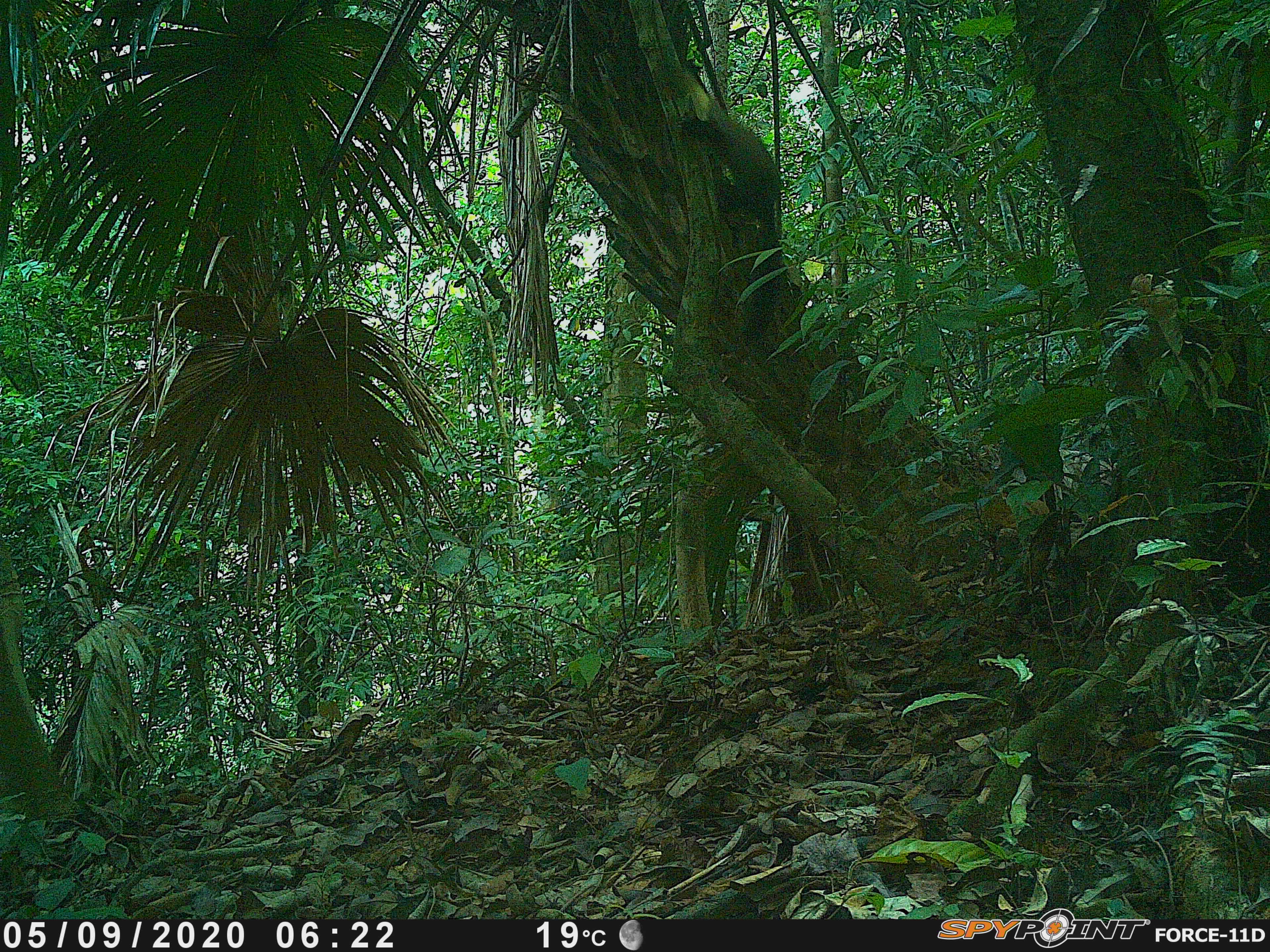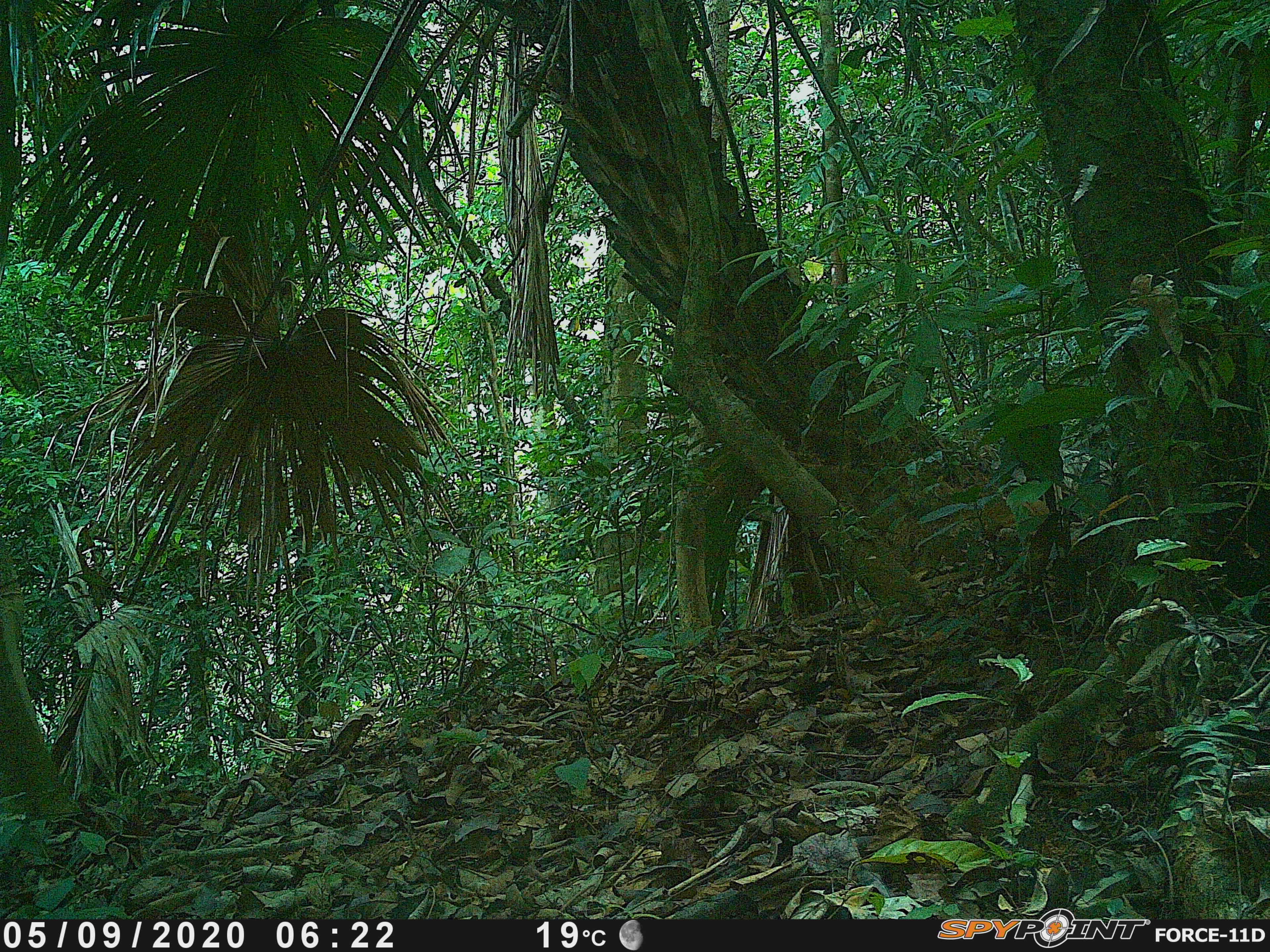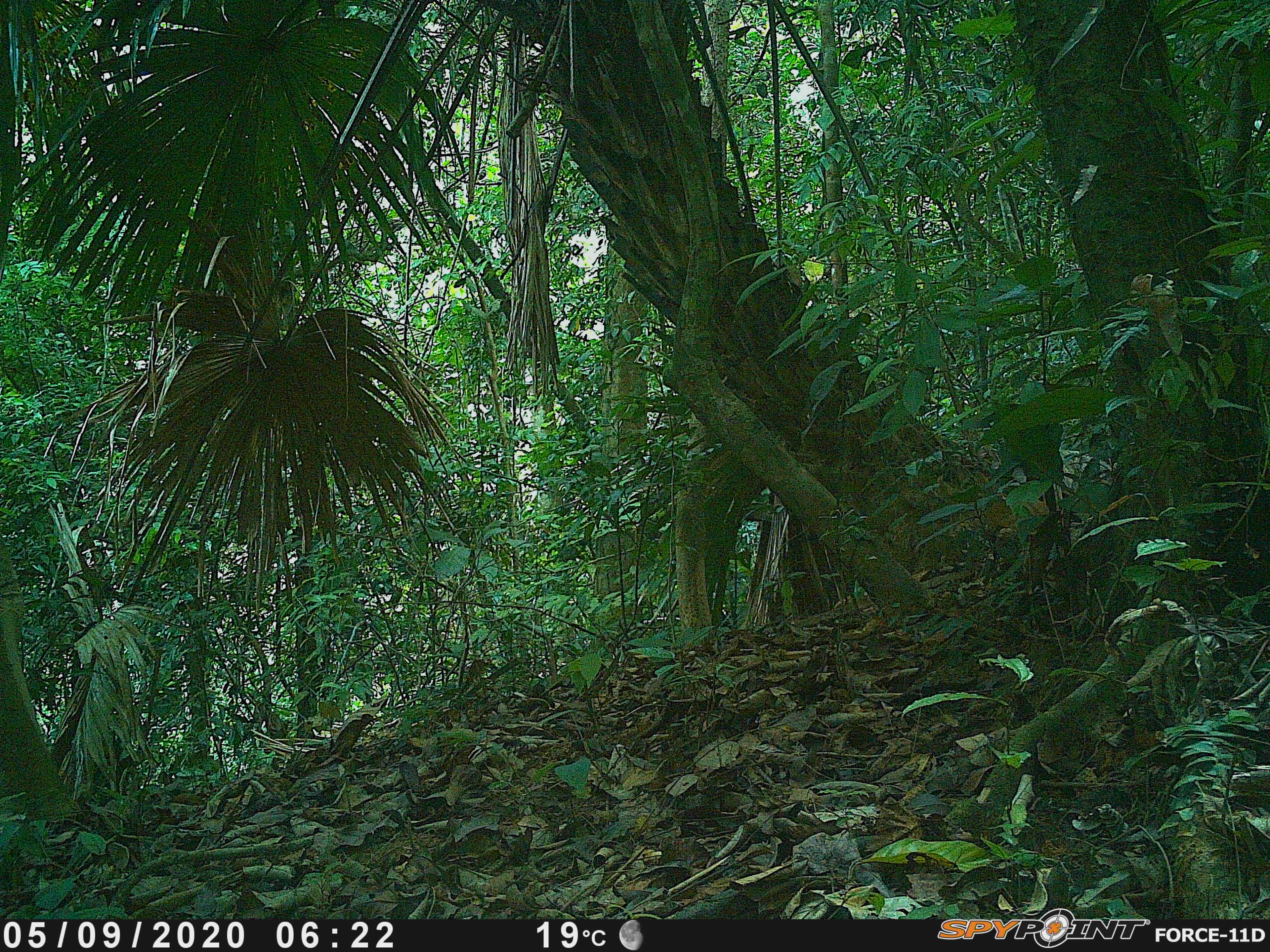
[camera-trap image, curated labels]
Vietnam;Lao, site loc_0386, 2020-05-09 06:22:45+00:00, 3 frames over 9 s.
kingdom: Animalia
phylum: Chordata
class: Mammalia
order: Carnivora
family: Mustelidae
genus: Martes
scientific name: Martes flavigula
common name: yellow-throated marten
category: yellow throated marten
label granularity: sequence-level